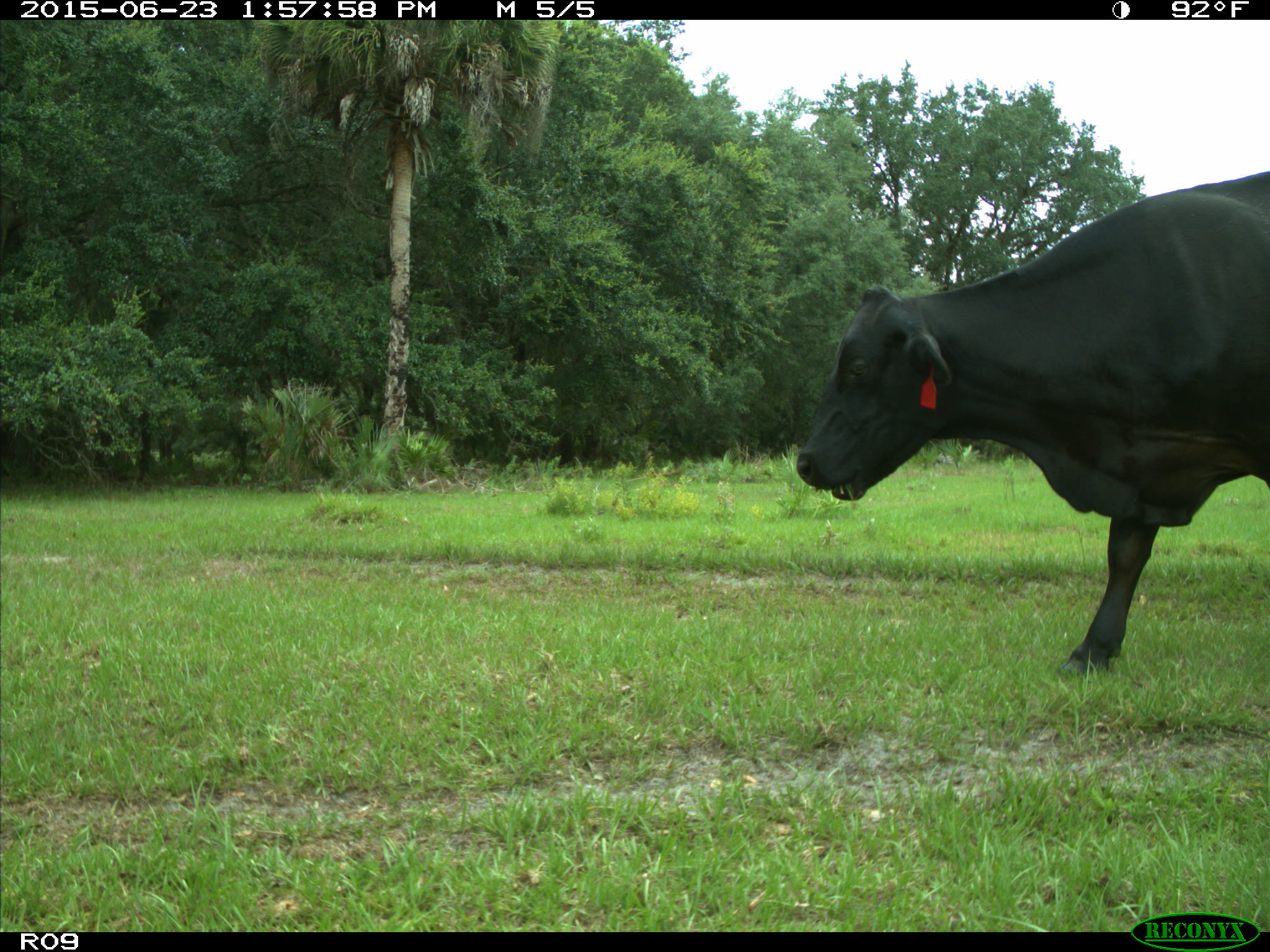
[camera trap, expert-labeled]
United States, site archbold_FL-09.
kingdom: Animalia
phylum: Chordata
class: Mammalia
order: Artiodactyla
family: Bovidae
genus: Bos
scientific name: Bos taurus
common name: domestic cow